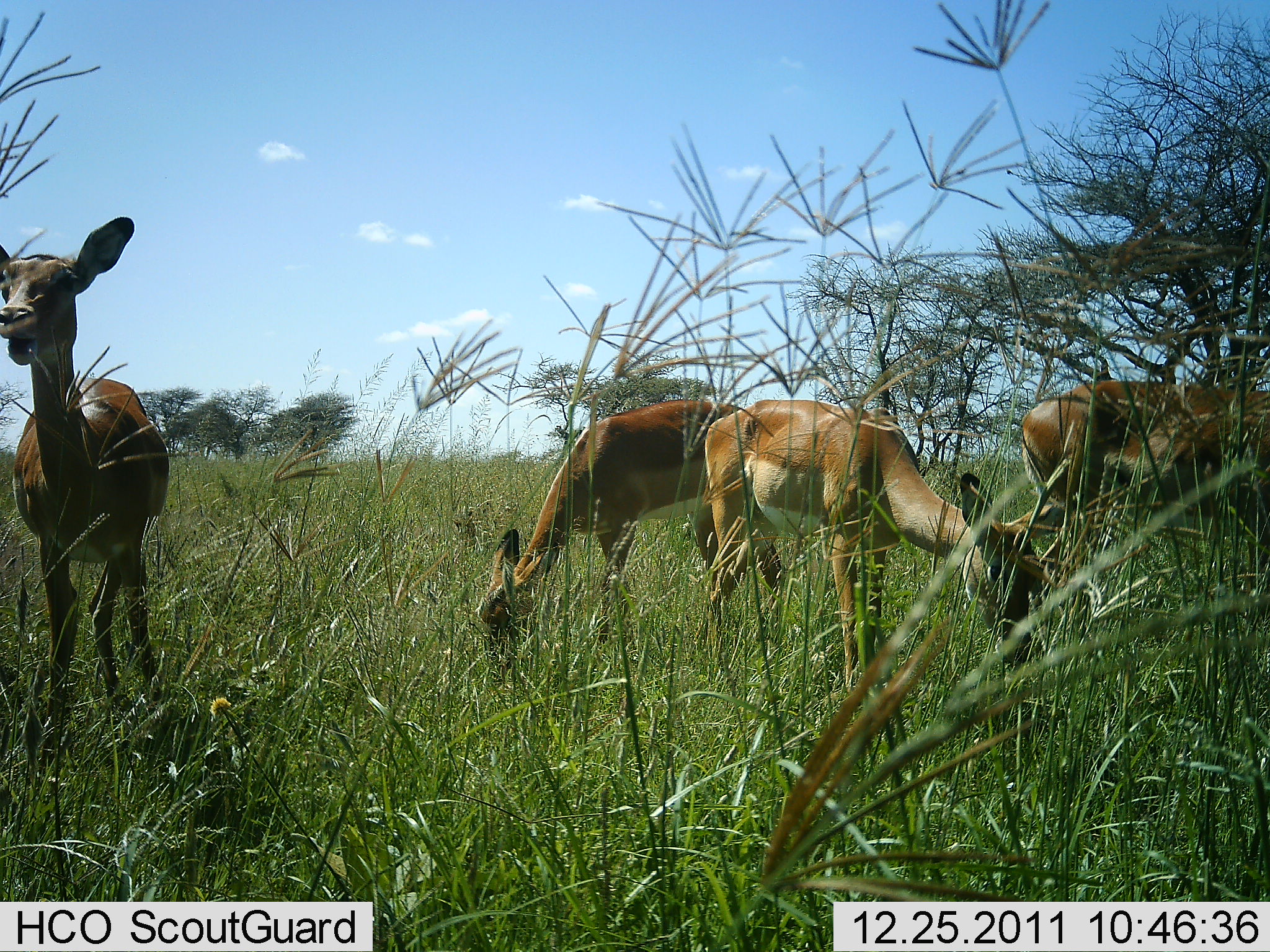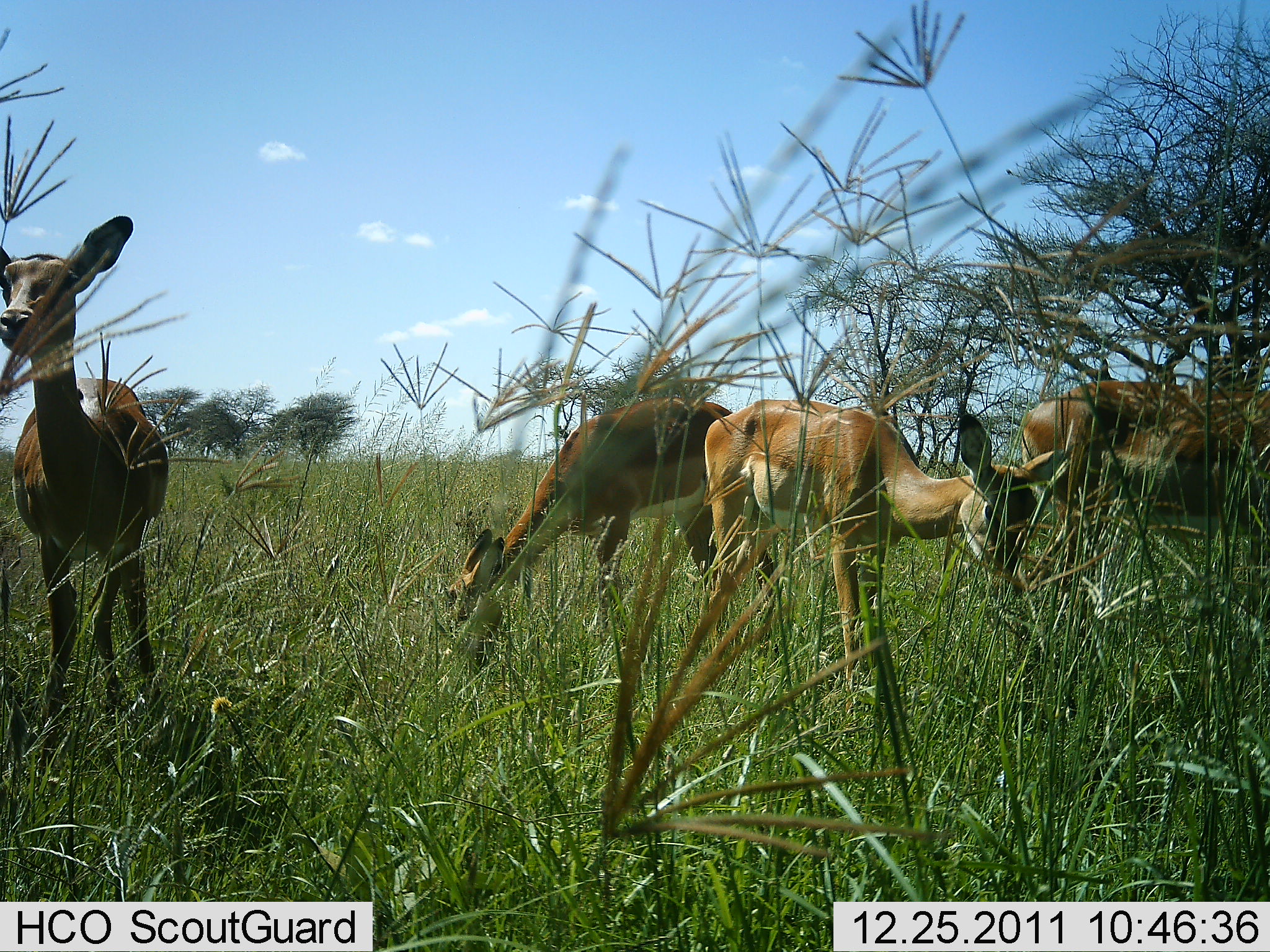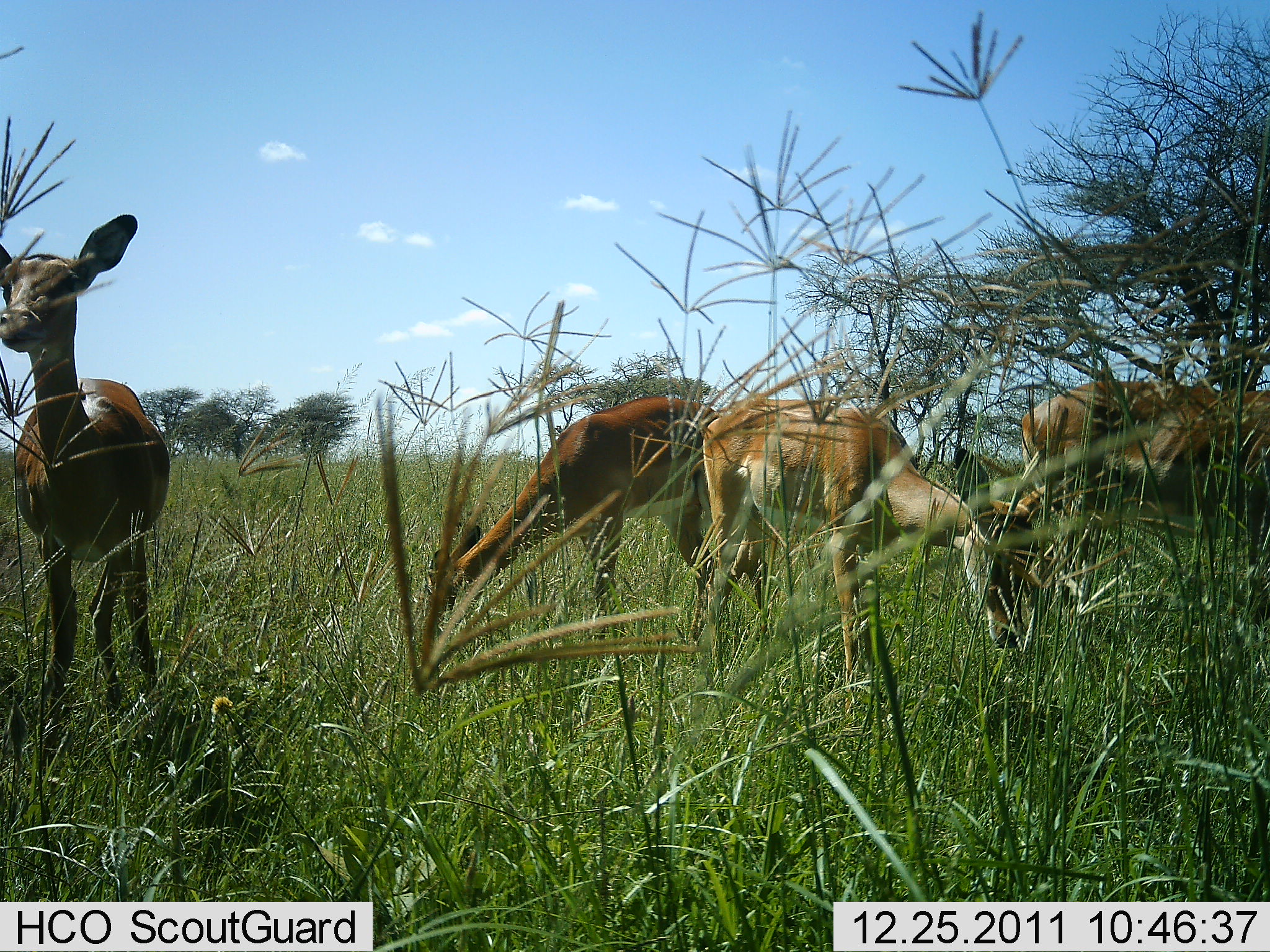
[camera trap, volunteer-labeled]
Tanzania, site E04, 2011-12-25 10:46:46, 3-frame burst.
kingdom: Animalia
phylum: Chordata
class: Mammalia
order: Artiodactyla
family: Bovidae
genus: Nanger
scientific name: Nanger granti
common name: grant's gazelle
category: gazellegrants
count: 4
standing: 64%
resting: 9%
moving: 0%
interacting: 0%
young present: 27%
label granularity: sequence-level